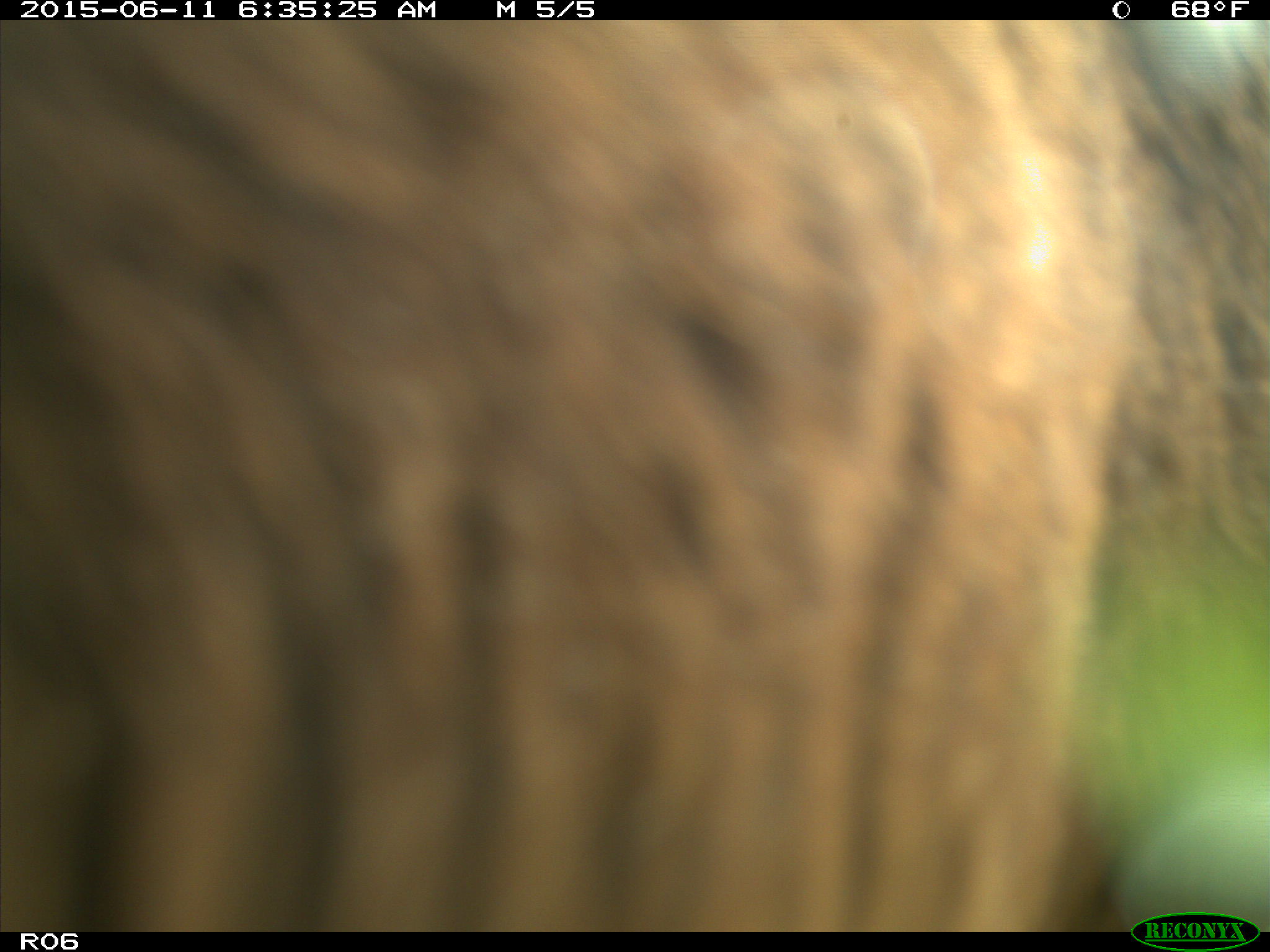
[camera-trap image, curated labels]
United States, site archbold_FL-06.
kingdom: Animalia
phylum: Chordata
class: Mammalia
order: Artiodactyla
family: Bovidae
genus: Bos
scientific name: Bos taurus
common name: domestic cow